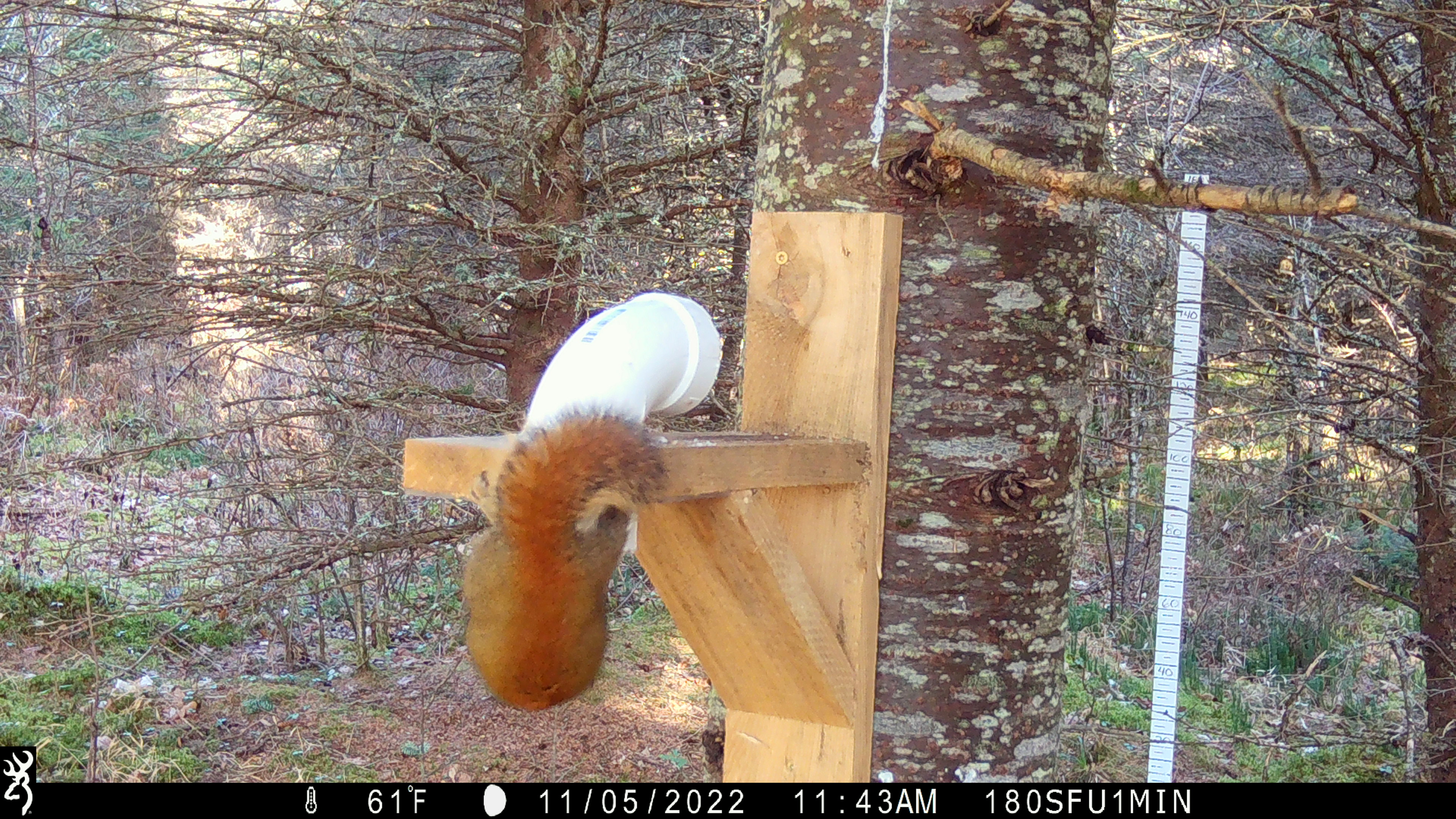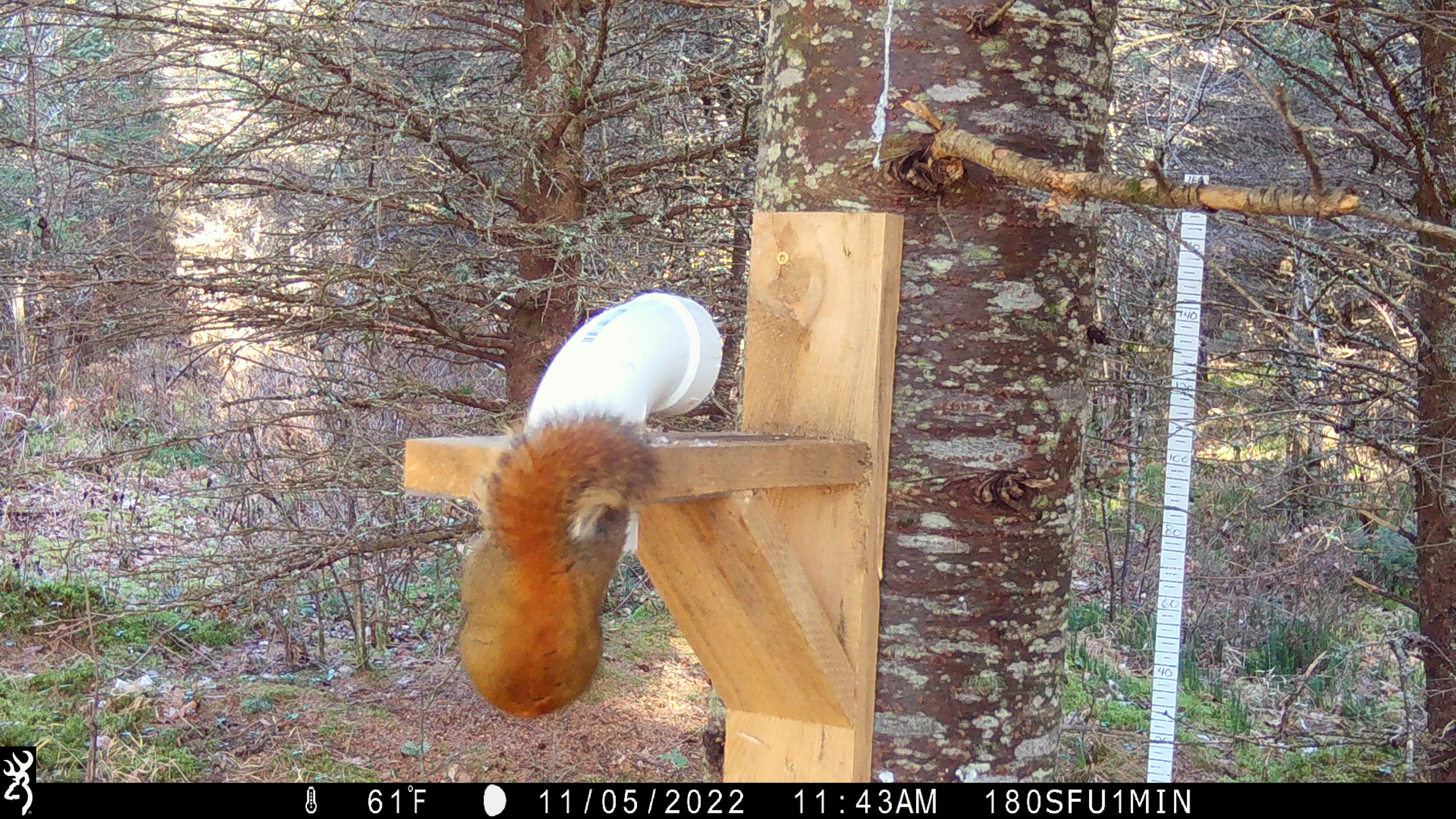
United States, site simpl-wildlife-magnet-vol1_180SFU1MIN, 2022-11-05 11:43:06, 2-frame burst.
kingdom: Animalia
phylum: Chordata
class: Mammalia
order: Rodentia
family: Sciuridae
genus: Tamiasciurus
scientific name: Tamiasciurus hudsonicus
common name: red squirrel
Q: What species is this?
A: Red squirrel (Tamiasciurus hudsonicus).